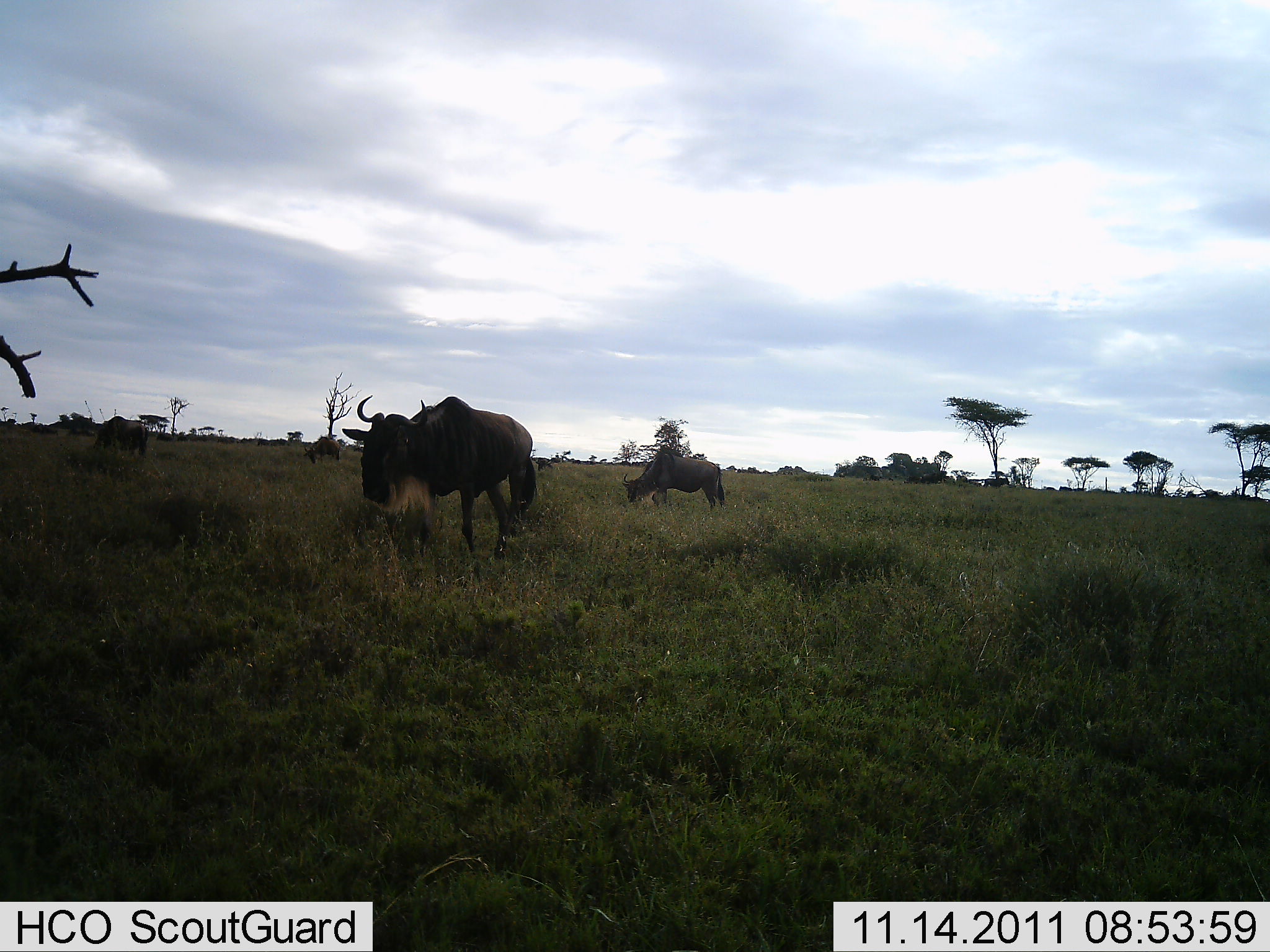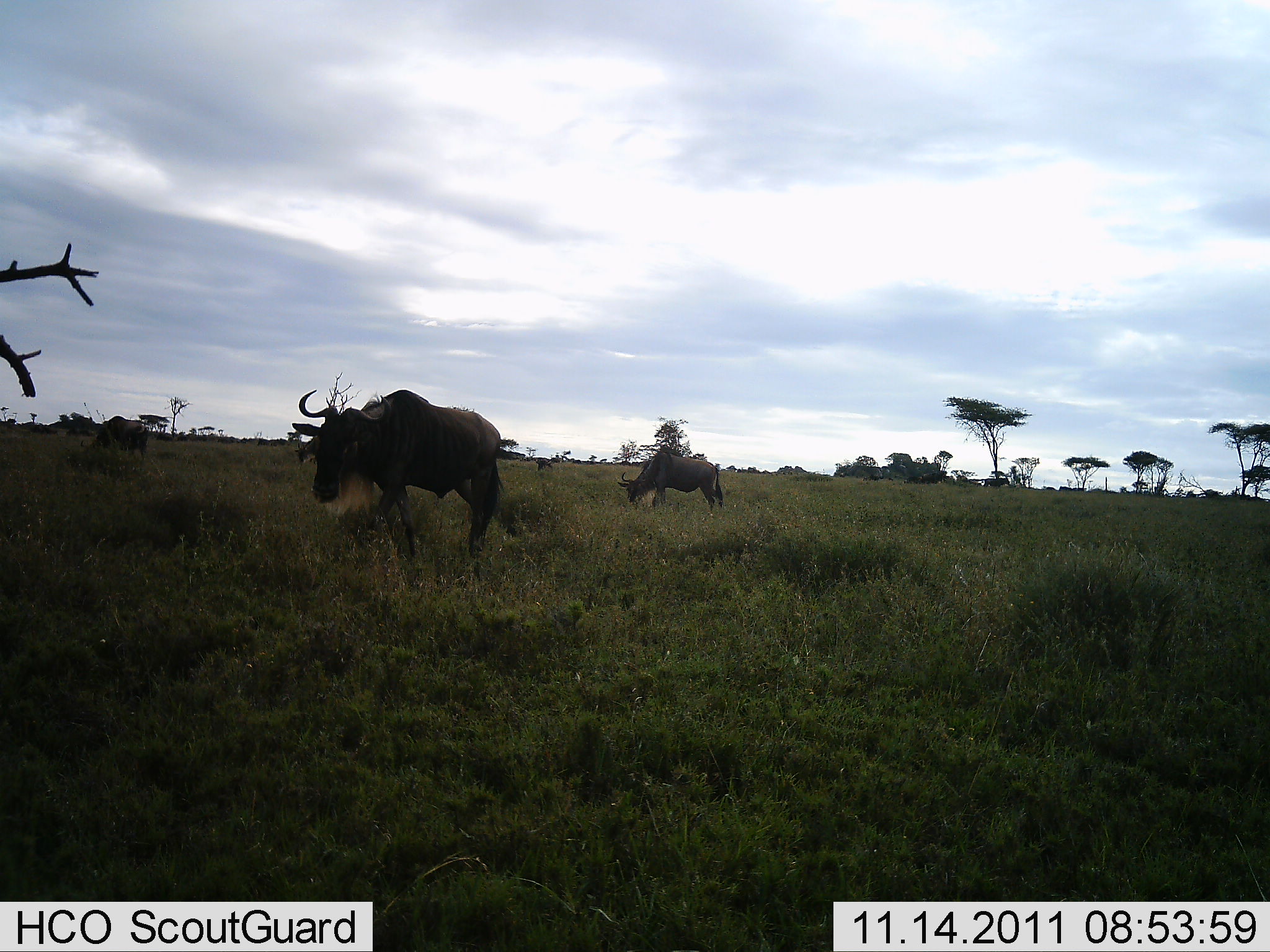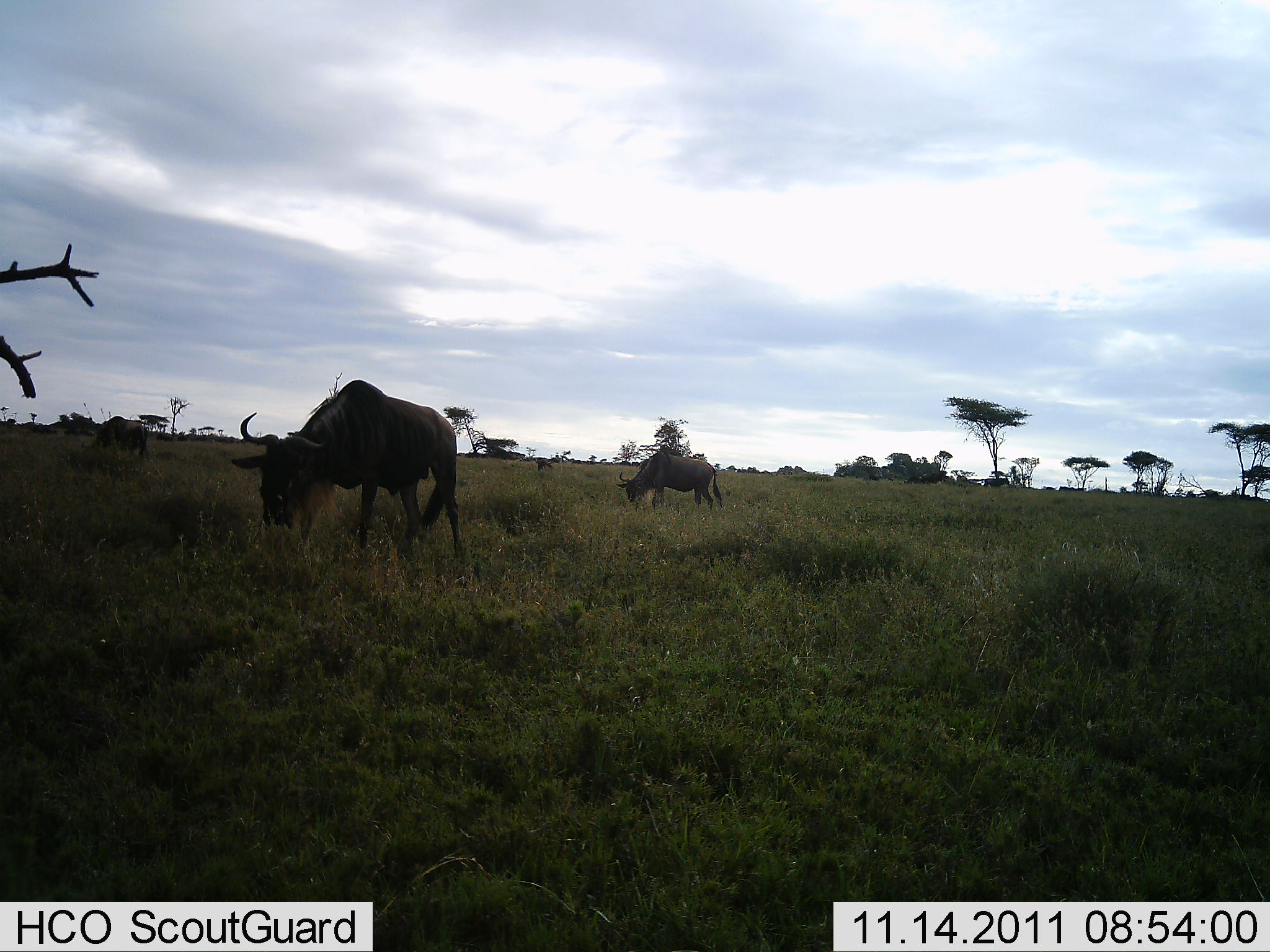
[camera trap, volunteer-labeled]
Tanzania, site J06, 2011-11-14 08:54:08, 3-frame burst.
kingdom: Animalia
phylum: Chordata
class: Mammalia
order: Artiodactyla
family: Bovidae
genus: Connochaetes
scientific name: Connochaetes taurinus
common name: blue wildebeest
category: wildebeest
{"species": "wildebeest (blue wildebeest) (Connochaetes taurinus)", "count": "4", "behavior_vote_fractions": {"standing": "30%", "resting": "0%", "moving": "40%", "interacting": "0%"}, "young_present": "0%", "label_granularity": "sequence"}